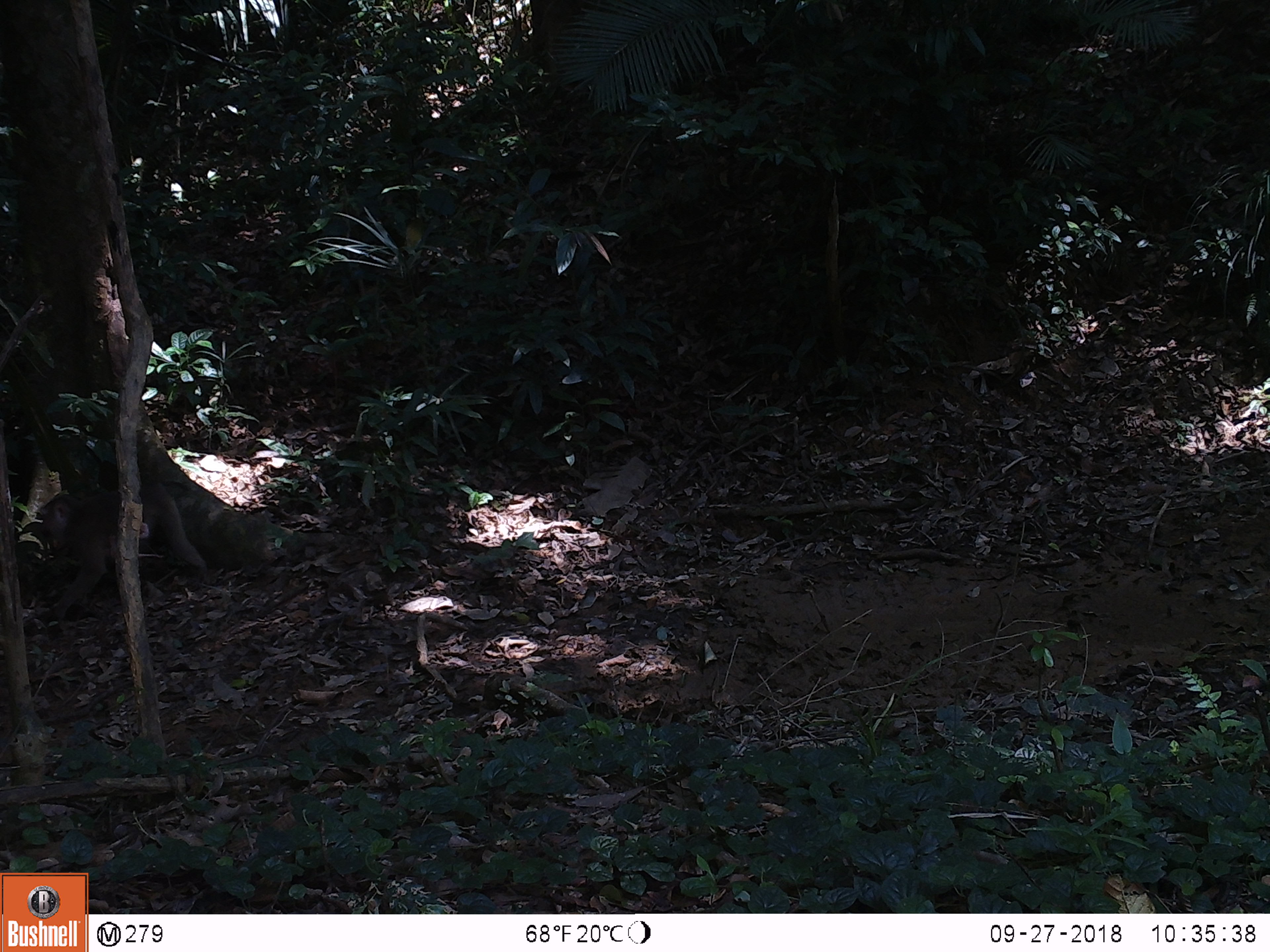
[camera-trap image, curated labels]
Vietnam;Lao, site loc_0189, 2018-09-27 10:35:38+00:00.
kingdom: Animalia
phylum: Chordata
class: Mammalia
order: Primates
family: Cercopithecidae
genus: Macaca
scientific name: Macaca nemestrina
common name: pig-tailed macaque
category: pig tailed macaque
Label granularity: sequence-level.